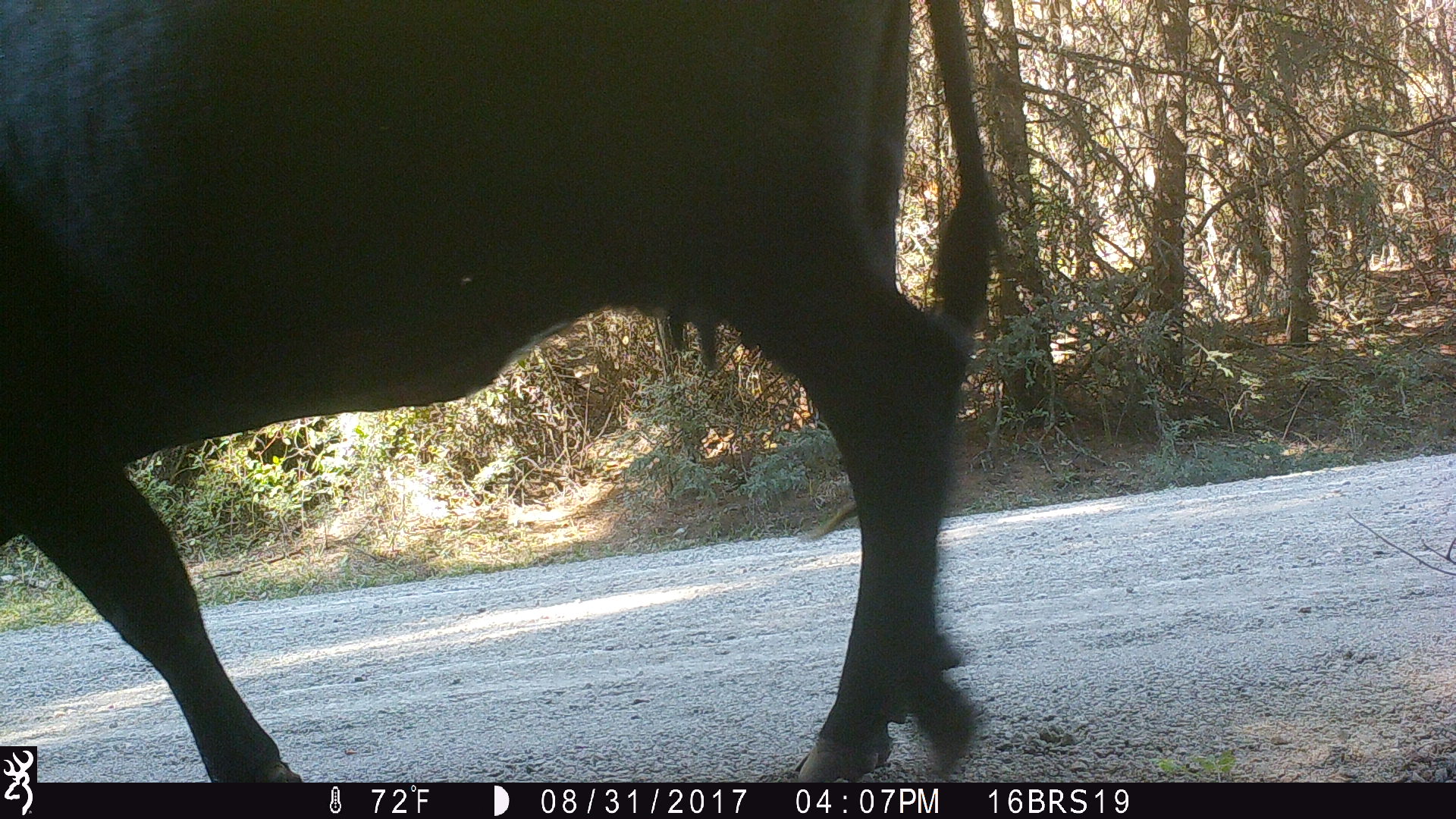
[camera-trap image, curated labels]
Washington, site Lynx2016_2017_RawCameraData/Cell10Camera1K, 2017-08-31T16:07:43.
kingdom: Animalia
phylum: Chordata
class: Mammalia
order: Artiodactyla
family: Bovidae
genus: Bos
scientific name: Bos taurus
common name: domestic cattle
Domestic cattle (Bos taurus). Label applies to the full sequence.